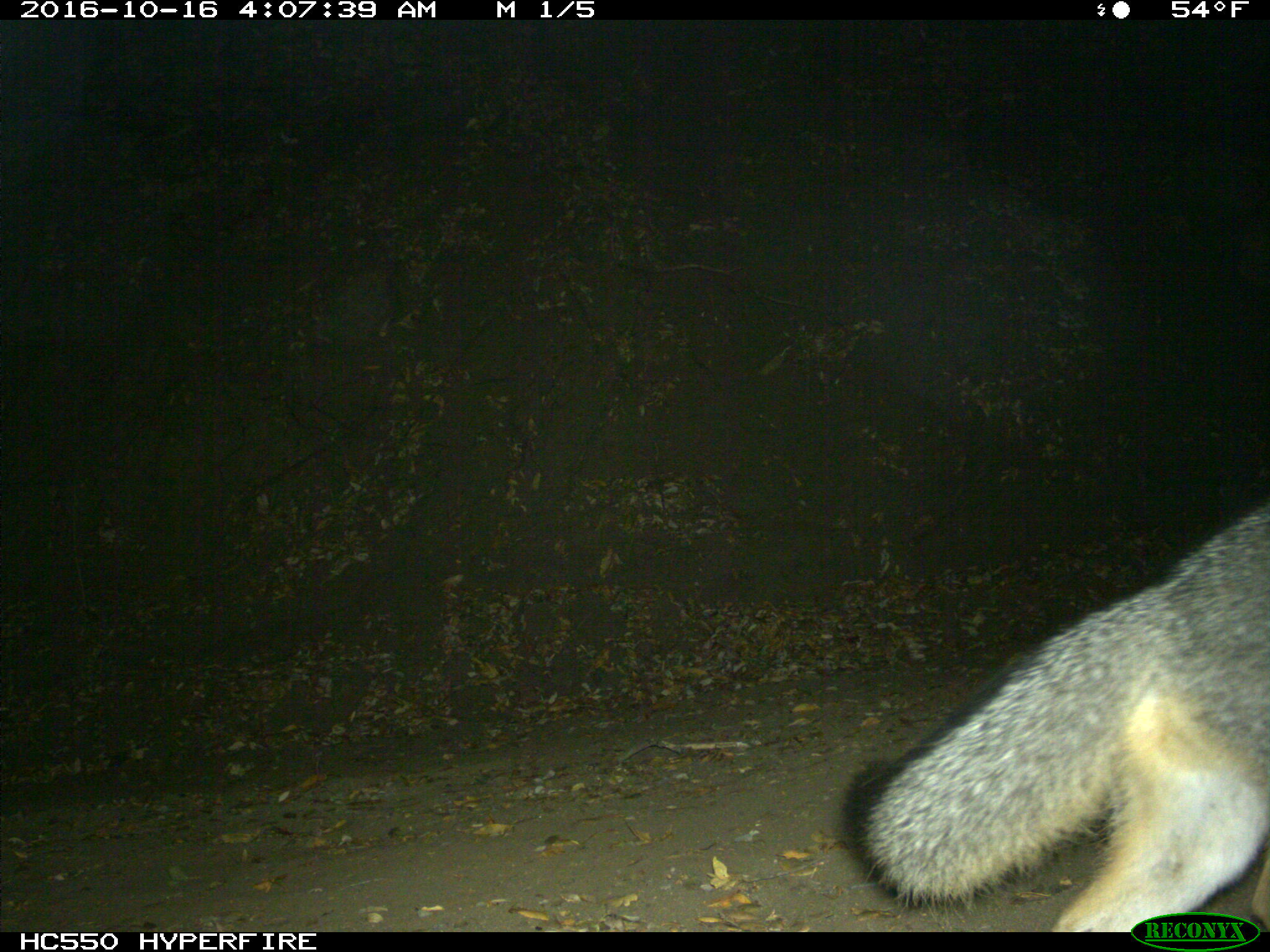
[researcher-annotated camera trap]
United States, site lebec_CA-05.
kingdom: Animalia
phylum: Chordata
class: Mammalia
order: Carnivora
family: Canidae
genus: Urocyon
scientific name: Urocyon cinereoargenteus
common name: gray fox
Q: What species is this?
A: Urocyon cinereoargenteus (gray fox).